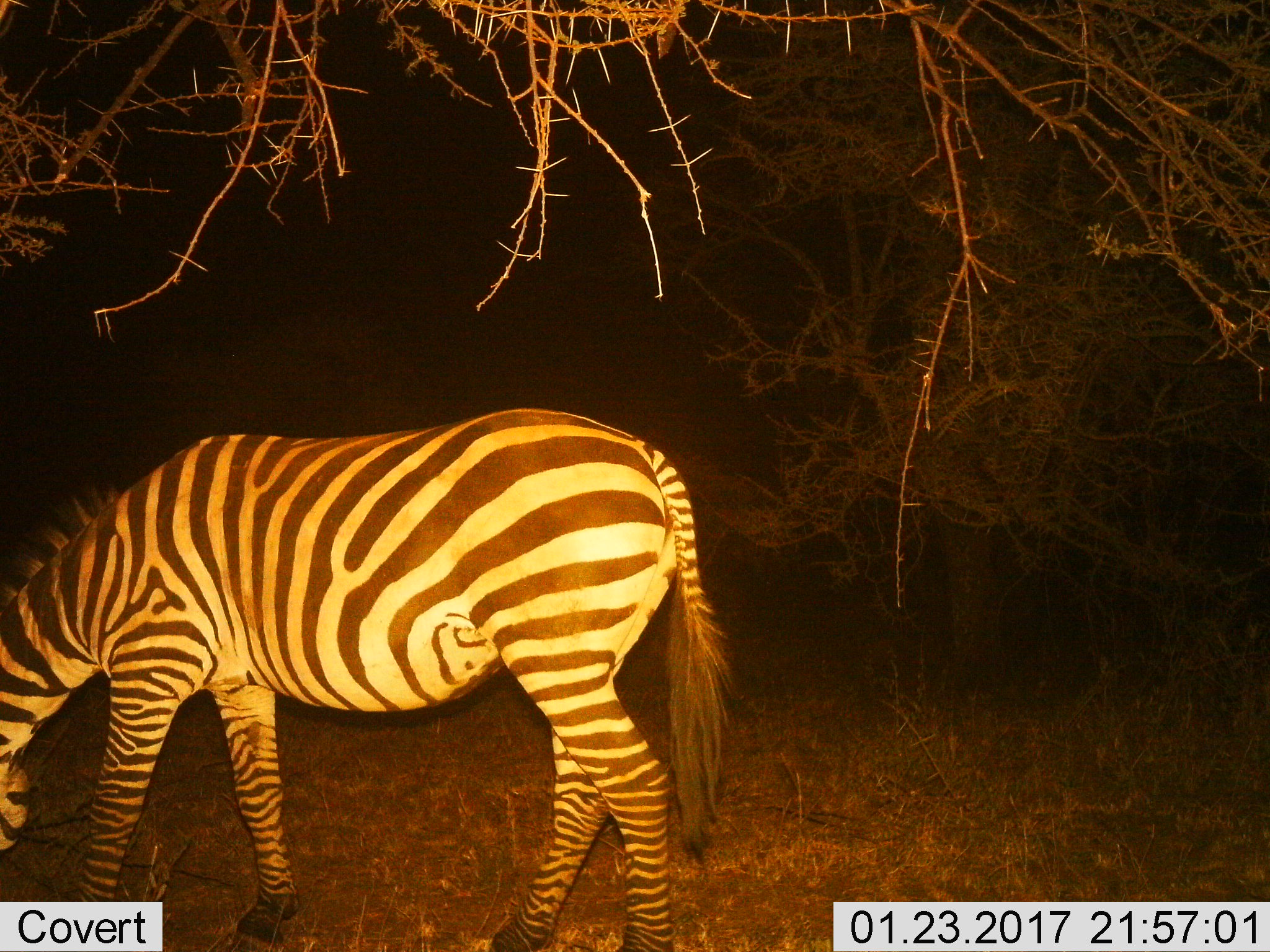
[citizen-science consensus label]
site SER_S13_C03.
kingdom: Animalia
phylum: Chordata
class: Mammalia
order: Perissodactyla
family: Equidae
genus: Equus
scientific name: Equus quagga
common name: plains zebra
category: zebraplains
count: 1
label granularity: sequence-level